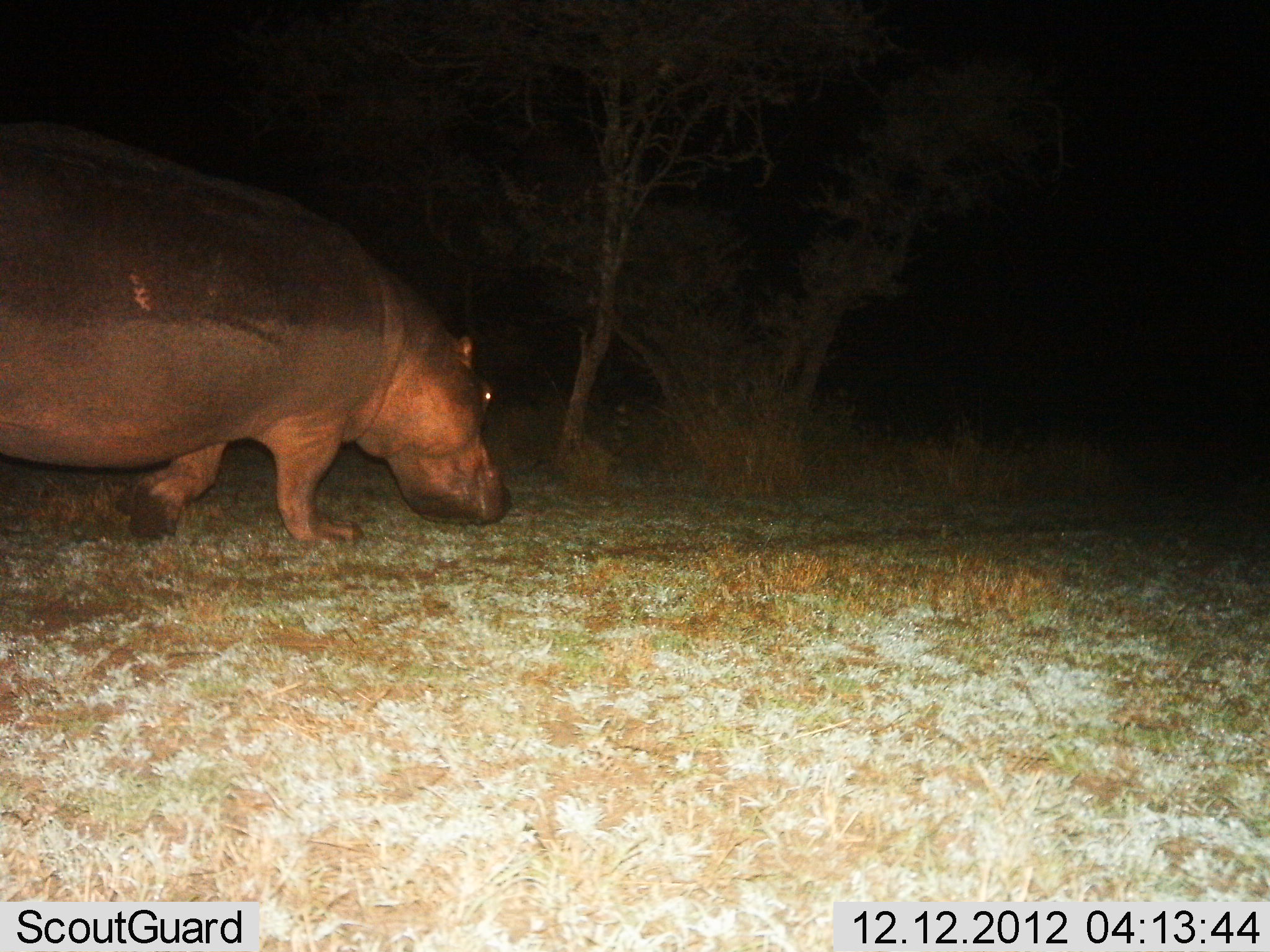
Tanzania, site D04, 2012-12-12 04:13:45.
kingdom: Animalia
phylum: Chordata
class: Mammalia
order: Artiodactyla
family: Hippopotamidae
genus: Hippopotamus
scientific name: Hippopotamus amphibius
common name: hippopotamus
Hippopotamus (Hippopotamus amphibius), count 1. Behavior (volunteer vote fractions): standing 10%, resting 3%, moving 90%, interacting 0%. Young present (vote fraction): 0%. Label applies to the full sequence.